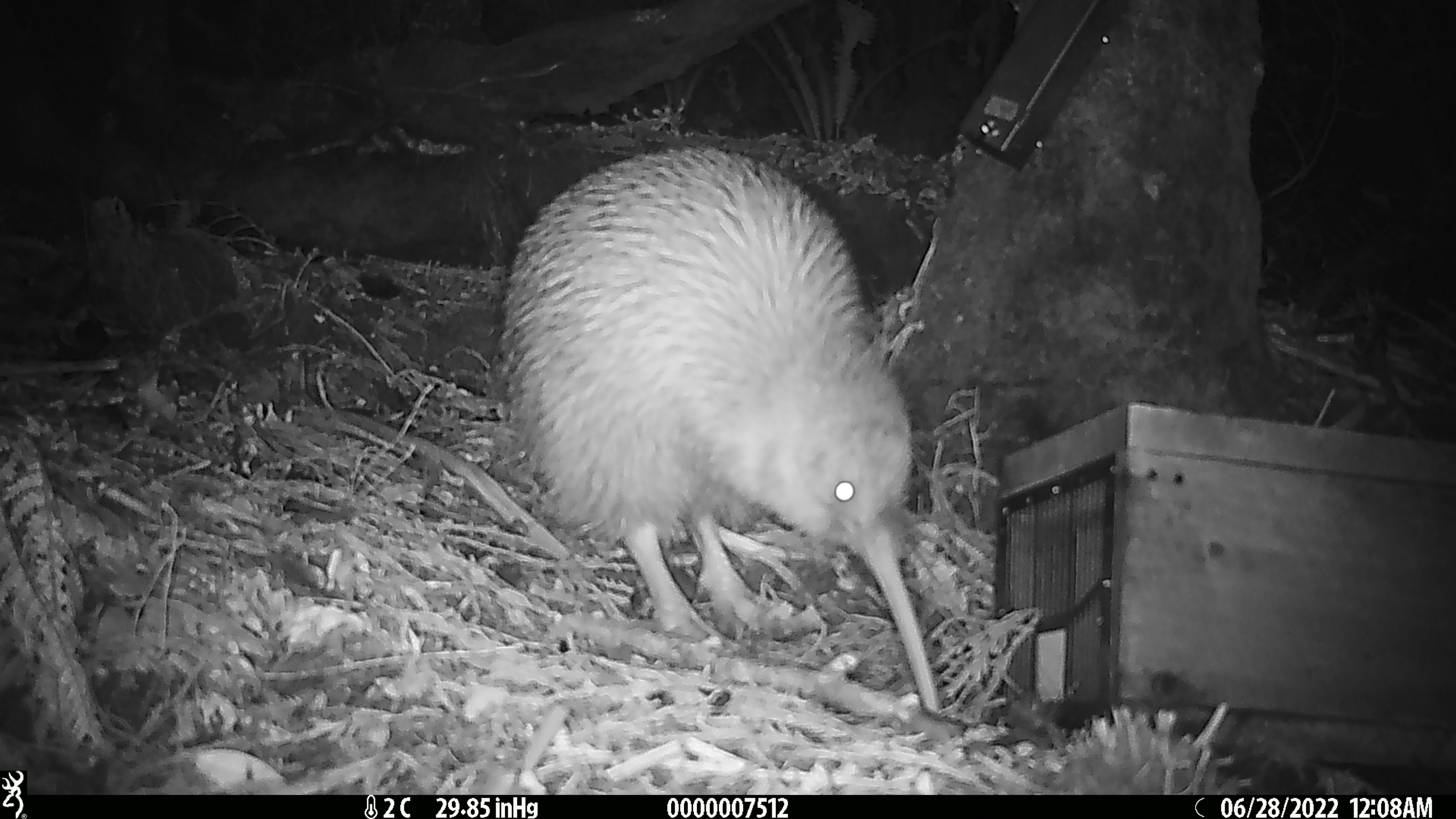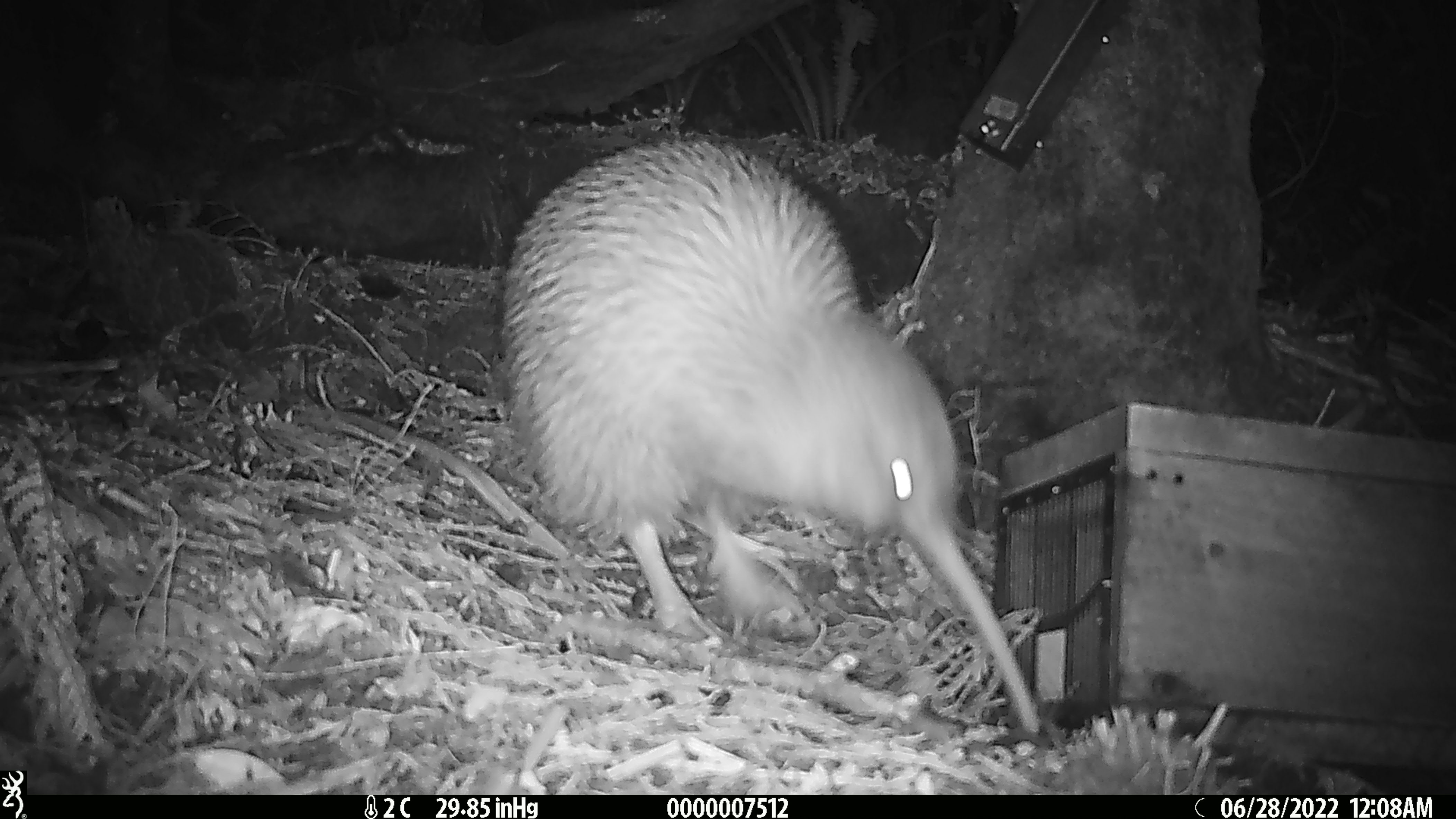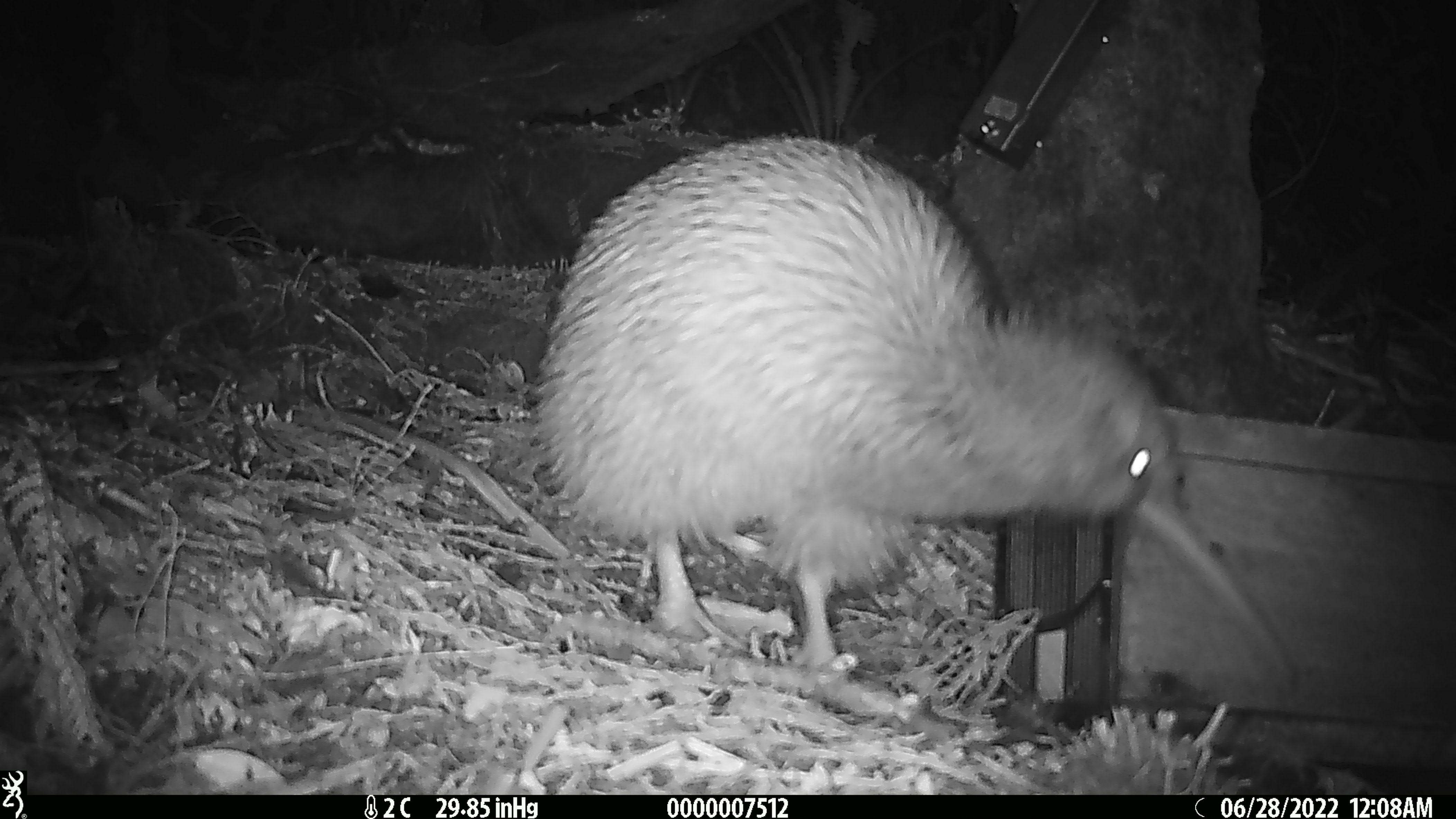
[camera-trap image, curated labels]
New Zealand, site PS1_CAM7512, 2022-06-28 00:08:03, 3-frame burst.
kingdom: Animalia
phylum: Chordata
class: Aves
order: Apterygiformes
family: Apterygidae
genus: Apteryx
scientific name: Apteryx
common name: kiwi